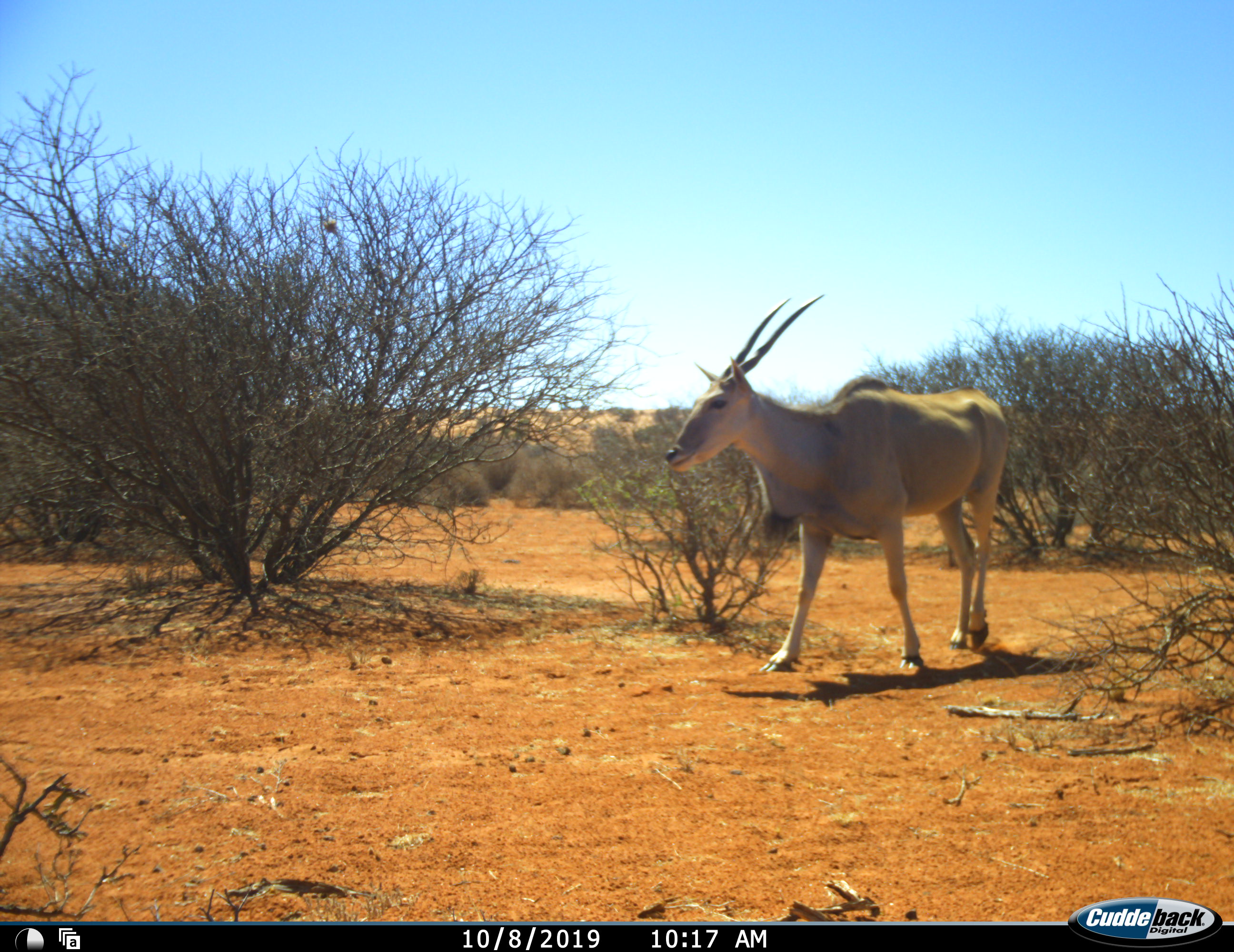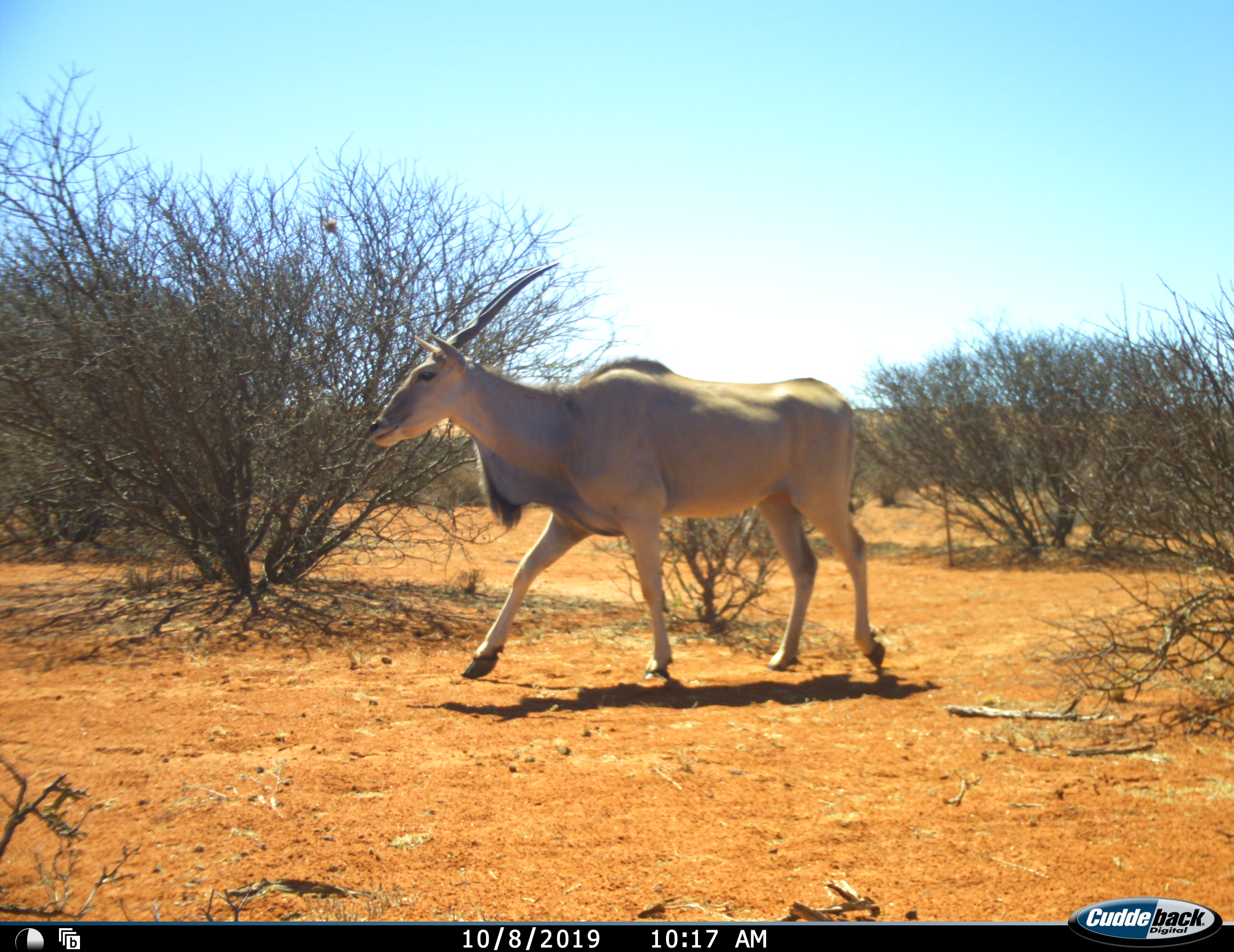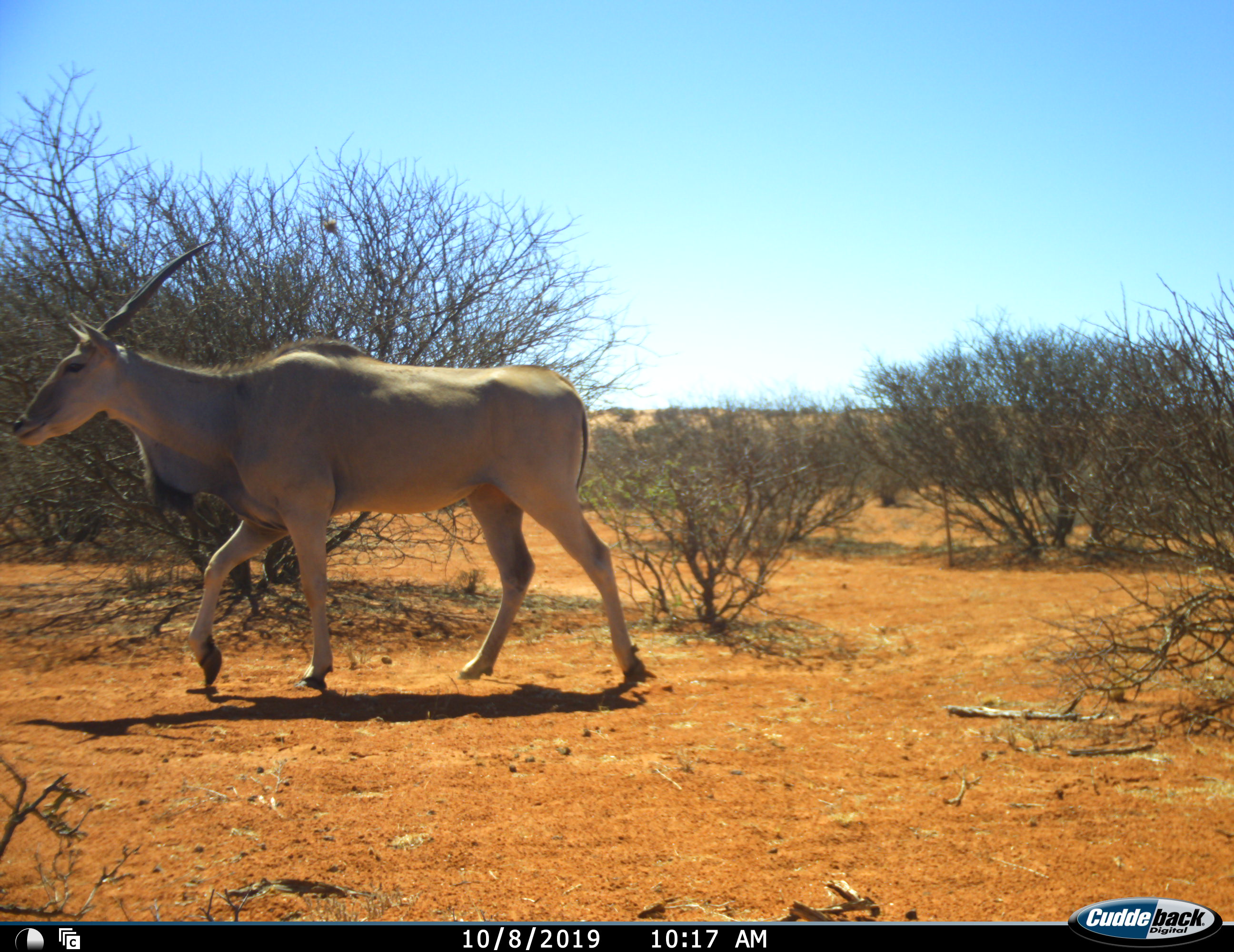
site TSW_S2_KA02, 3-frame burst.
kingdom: Animalia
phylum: Chordata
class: Mammalia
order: Artiodactyla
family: Bovidae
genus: Tragelaphus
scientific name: Tragelaphus oryx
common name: eland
Eland (Tragelaphus oryx), count 1. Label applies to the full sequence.